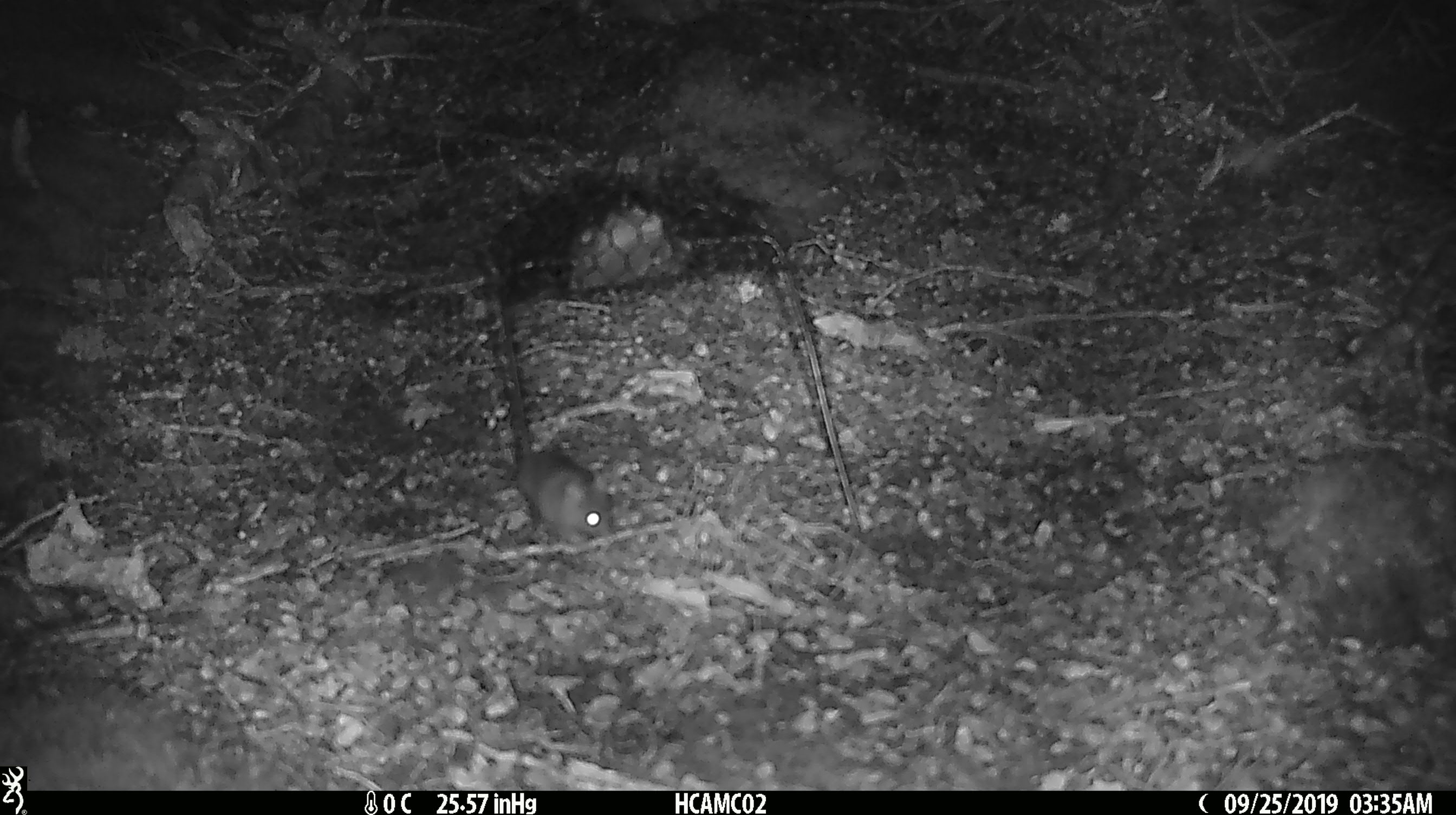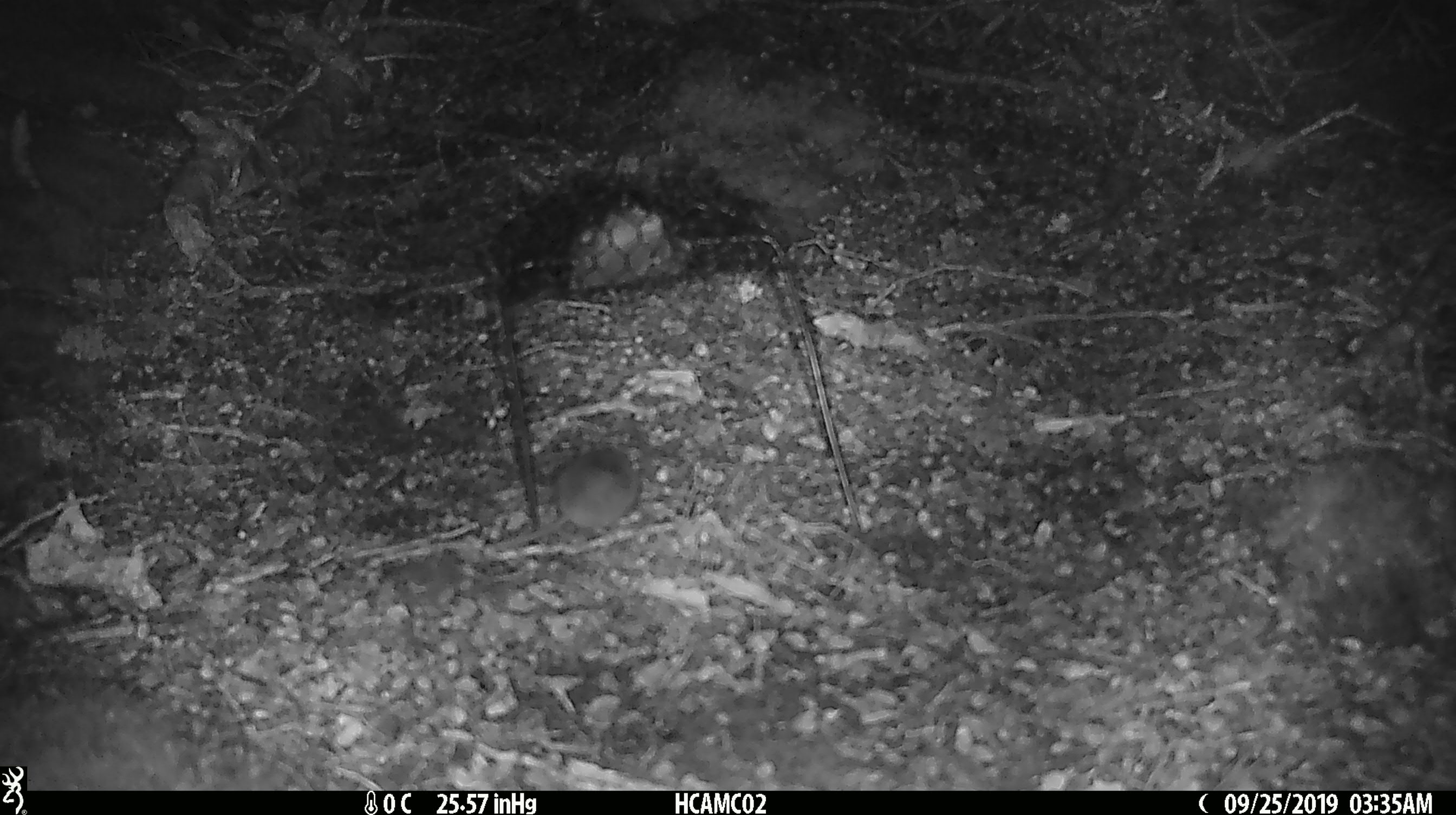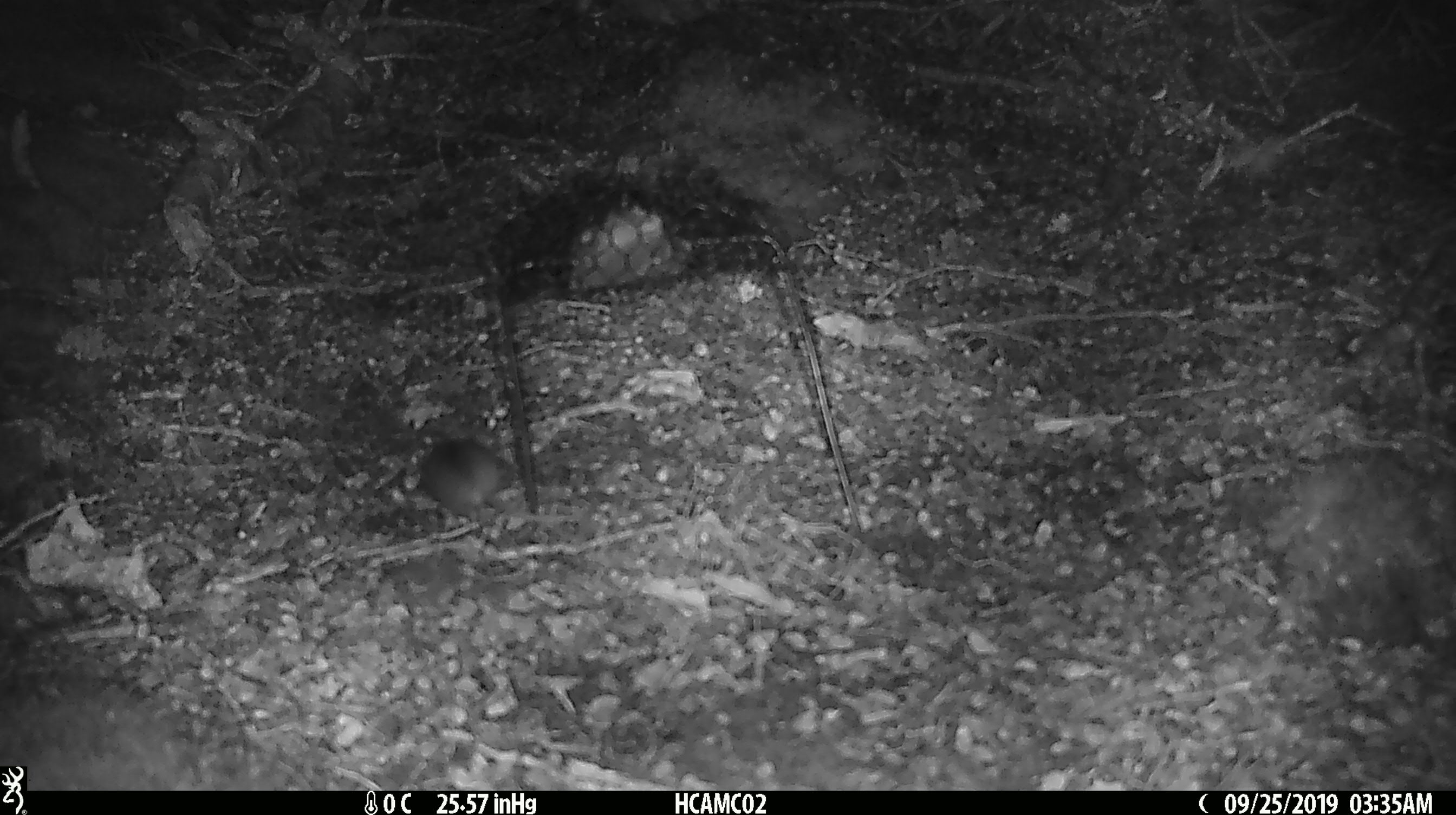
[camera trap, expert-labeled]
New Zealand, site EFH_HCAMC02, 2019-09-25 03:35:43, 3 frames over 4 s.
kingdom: Animalia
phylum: Chordata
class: Mammalia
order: Rodentia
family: Muridae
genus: Mus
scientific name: Mus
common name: mouse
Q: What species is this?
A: Mouse (Mus).